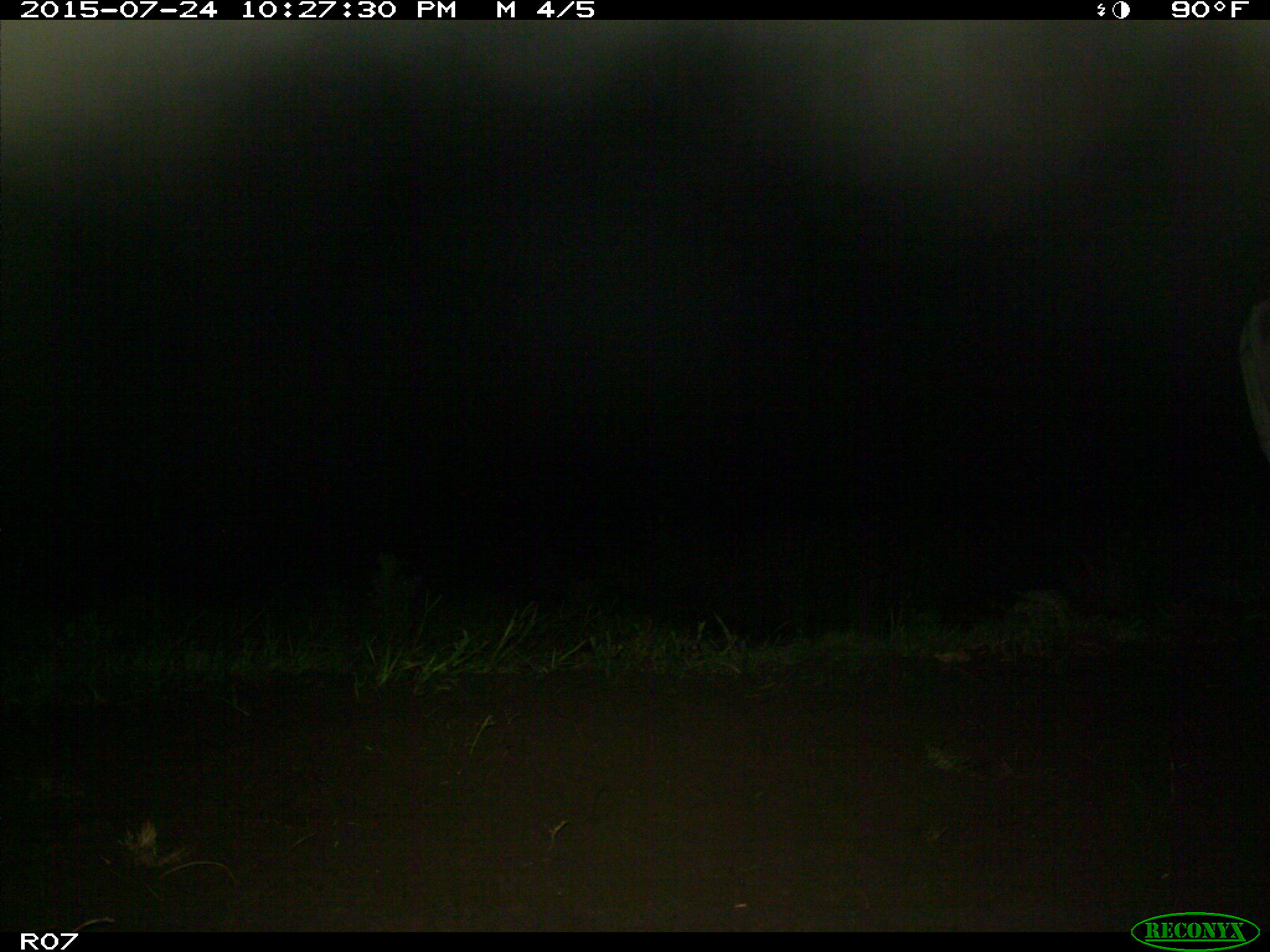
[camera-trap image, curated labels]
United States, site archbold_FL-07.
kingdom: Animalia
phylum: Chordata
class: Mammalia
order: Artiodactyla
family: Bovidae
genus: Bos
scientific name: Bos taurus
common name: domestic cow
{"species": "Bos taurus (domestic cow)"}